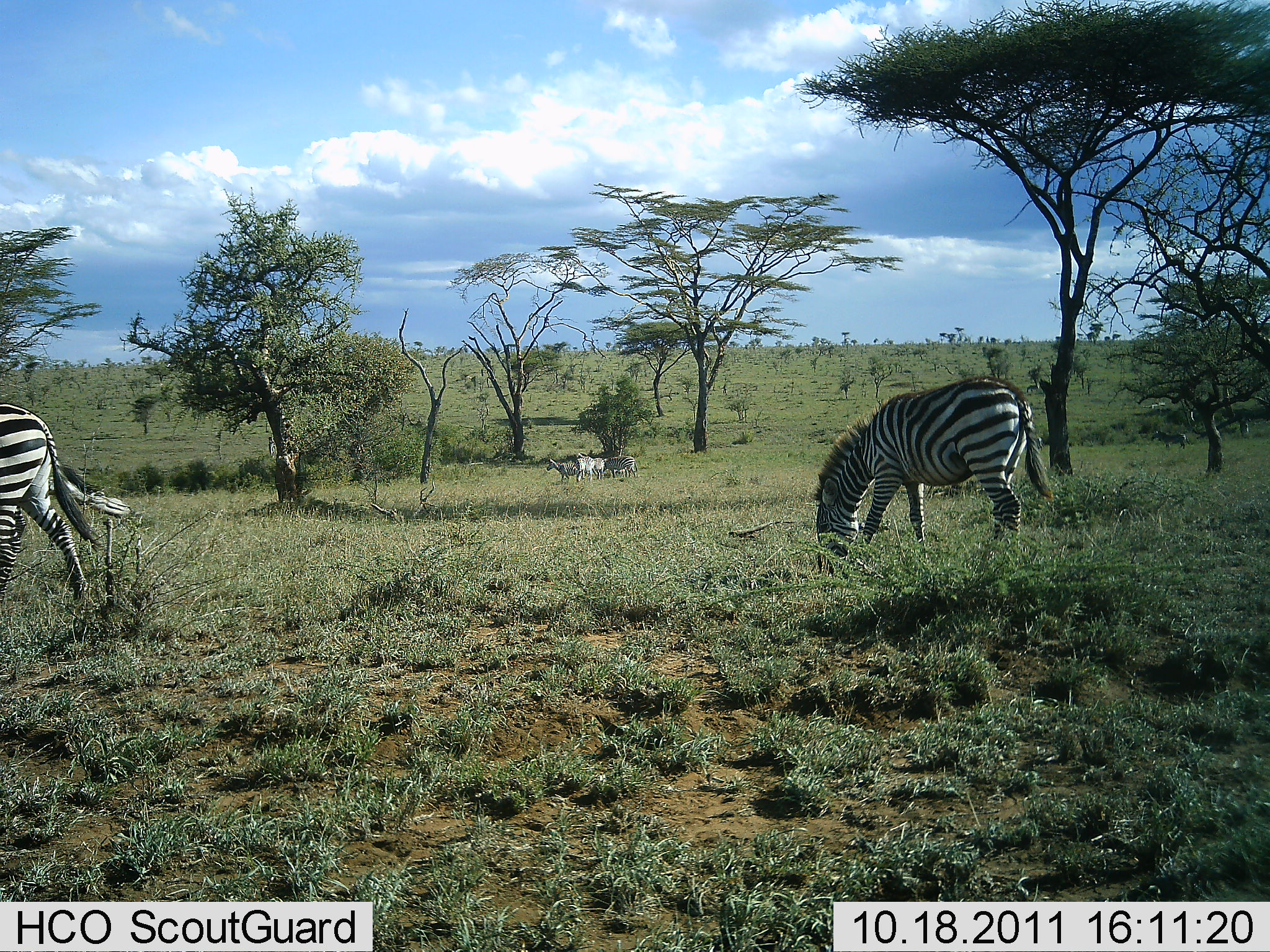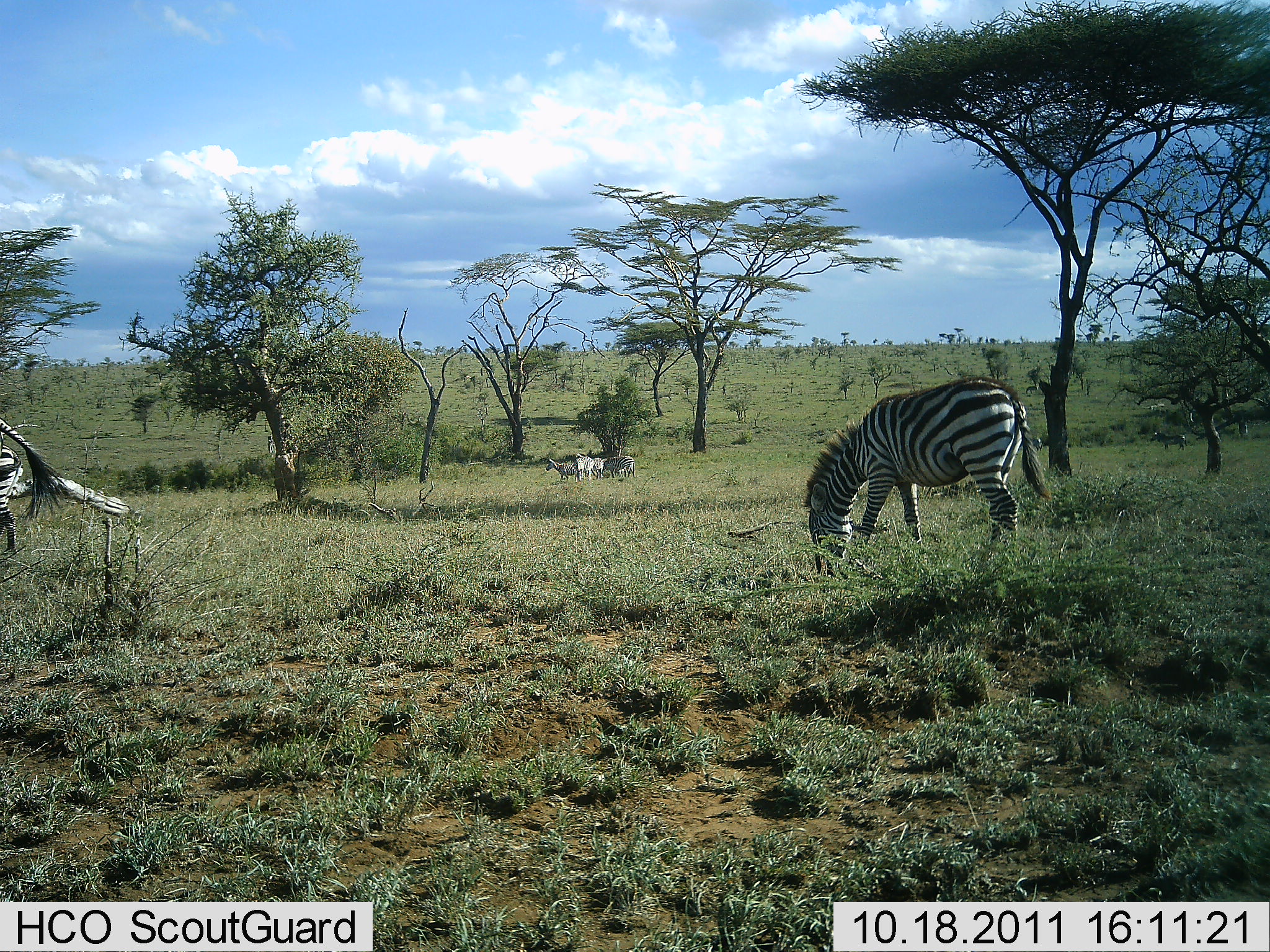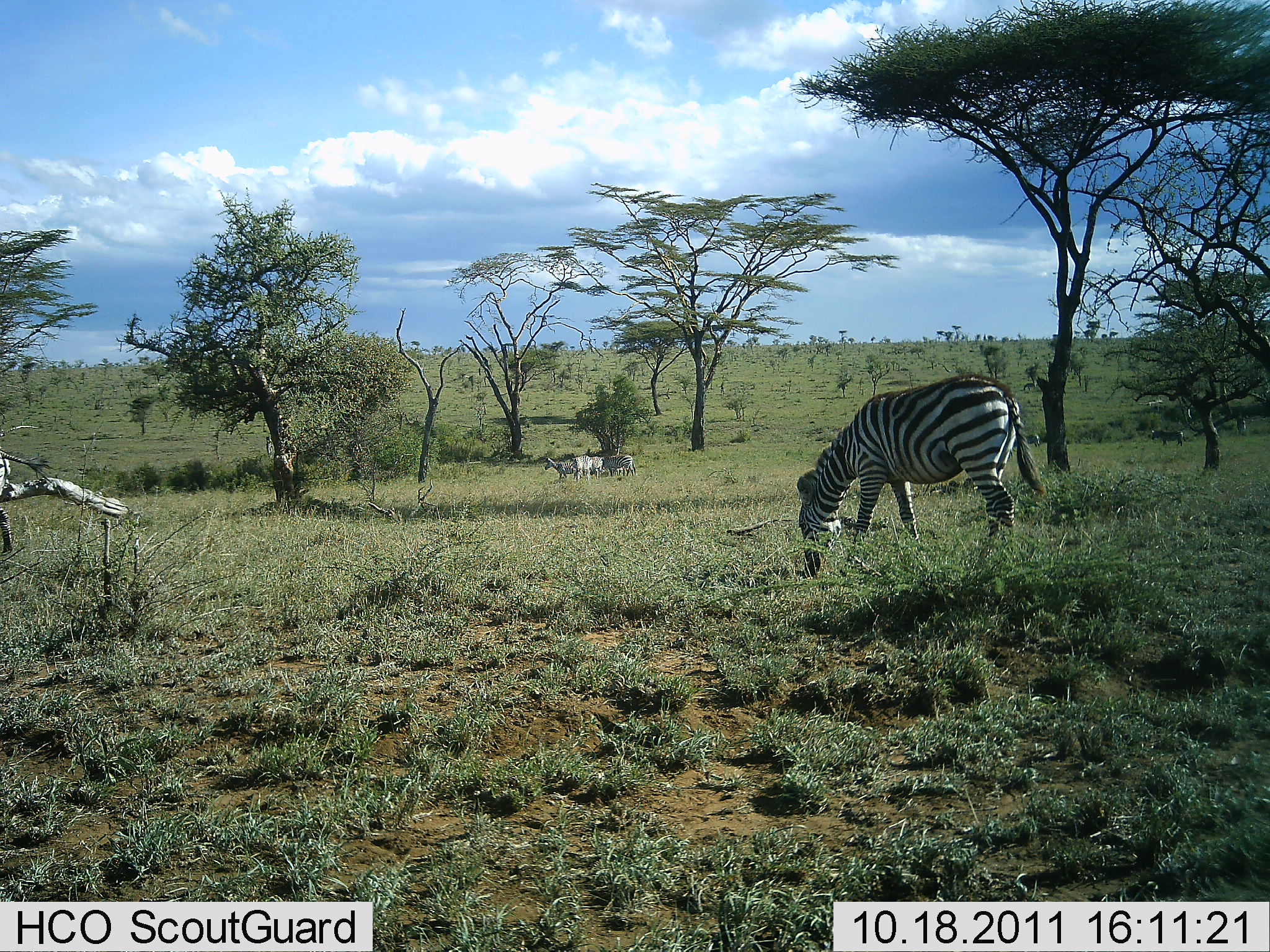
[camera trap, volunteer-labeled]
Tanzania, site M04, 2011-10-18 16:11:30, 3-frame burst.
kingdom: Animalia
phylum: Chordata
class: Mammalia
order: Perissodactyla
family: Equidae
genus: Equus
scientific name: Equus quagga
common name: plains zebra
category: zebra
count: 4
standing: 33%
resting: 0%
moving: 42%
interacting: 8%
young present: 0%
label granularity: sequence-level